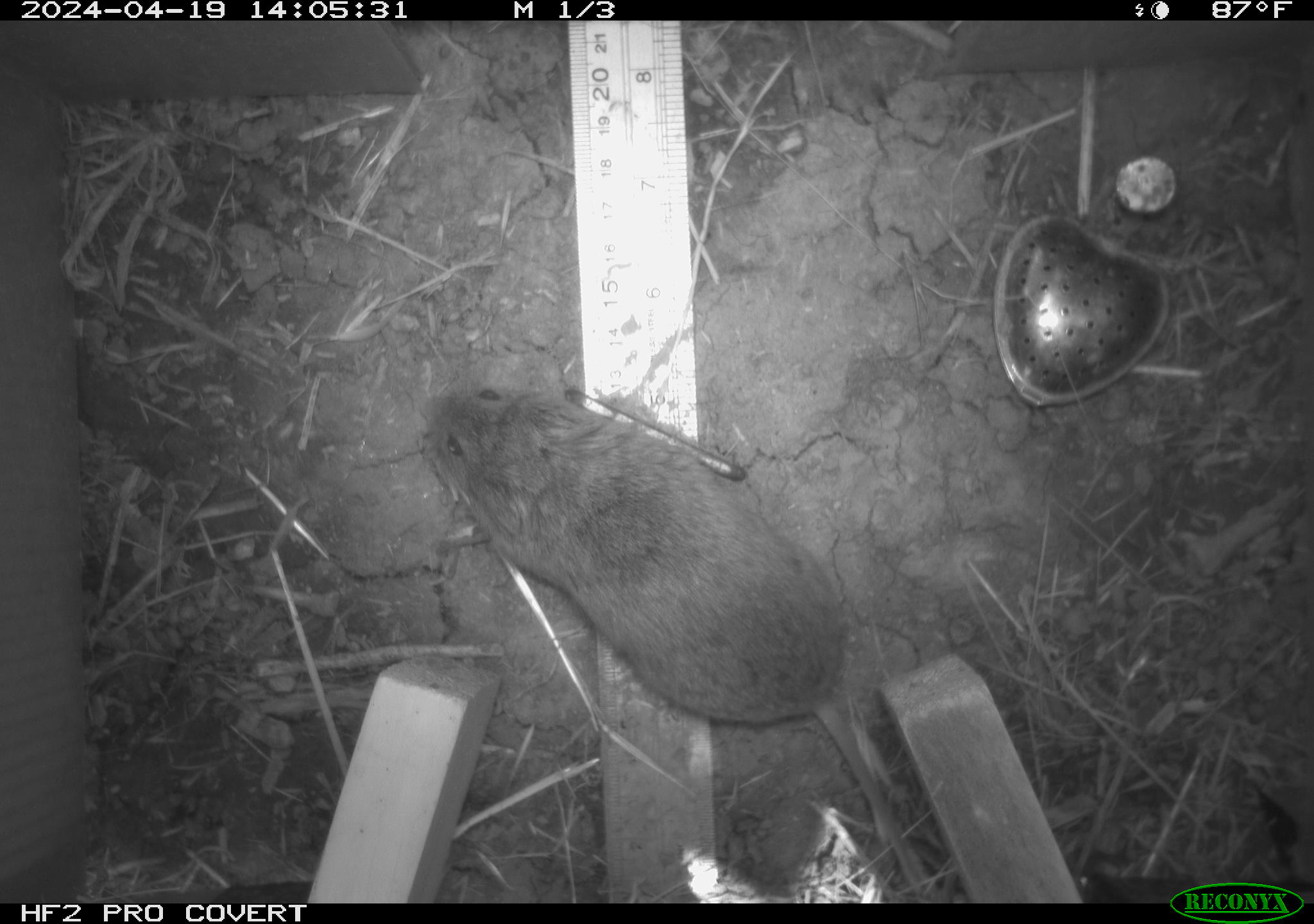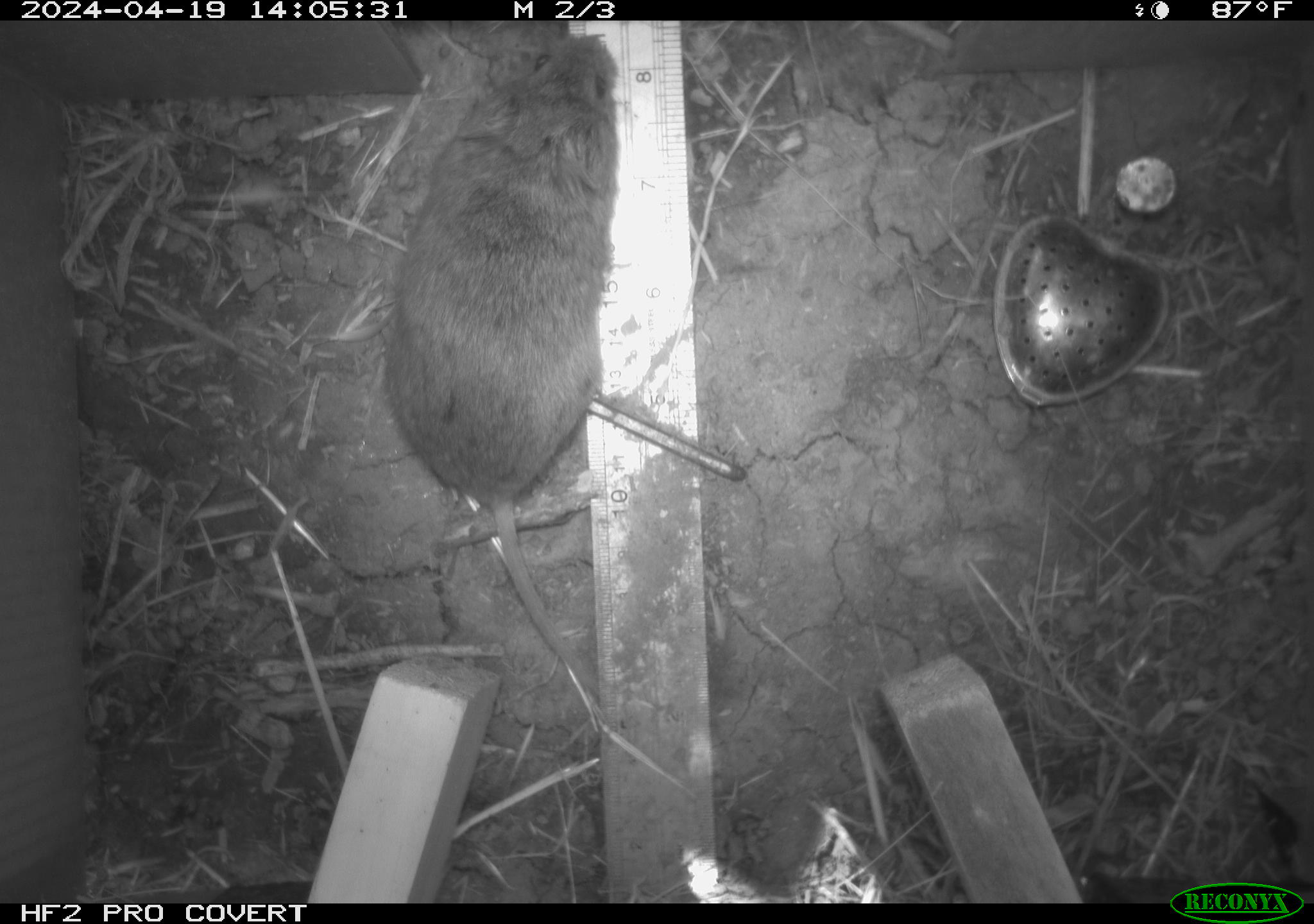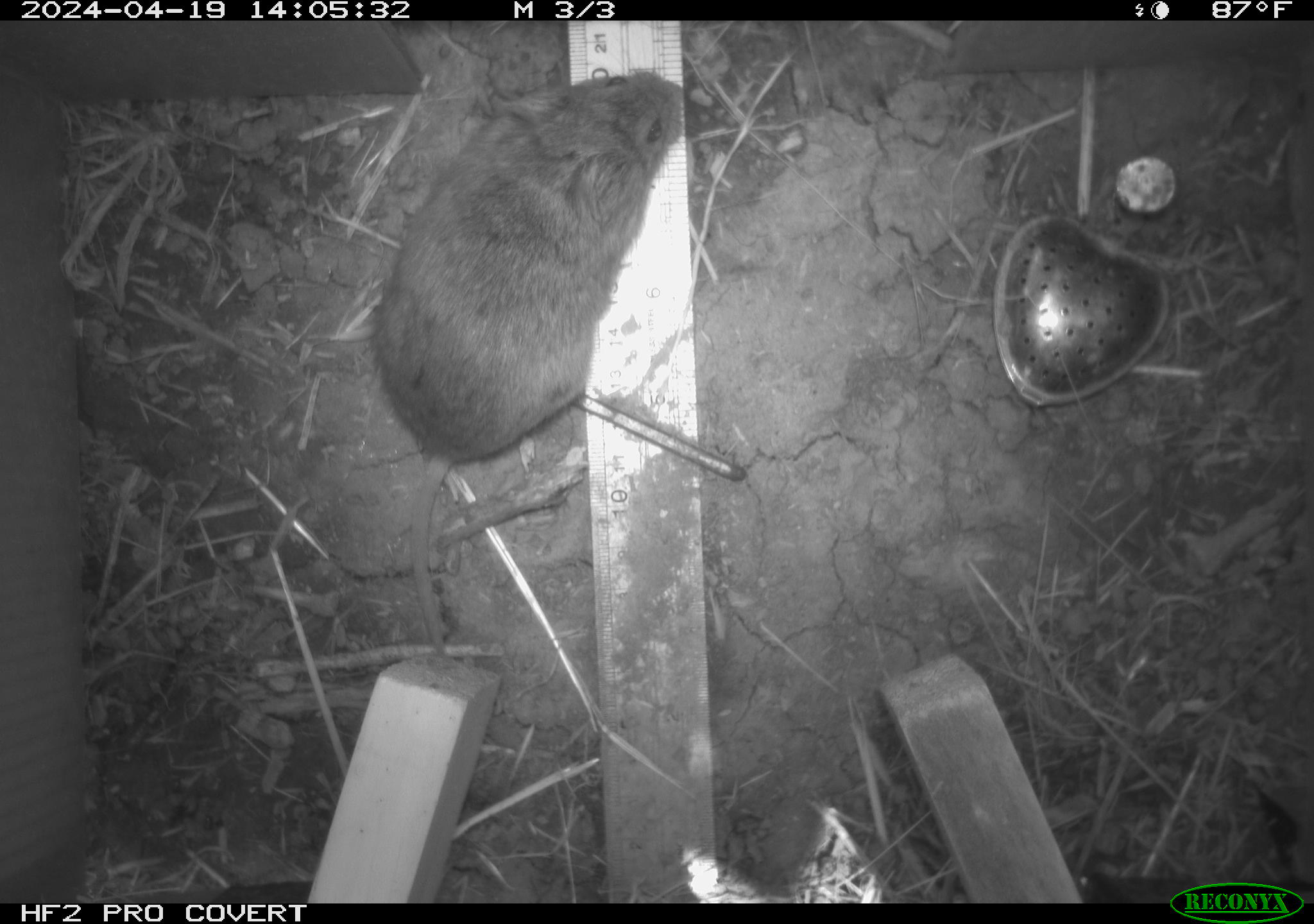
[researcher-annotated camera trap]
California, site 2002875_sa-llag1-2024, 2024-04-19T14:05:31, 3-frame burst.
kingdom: Animalia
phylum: Chordata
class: Mammalia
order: Rodentia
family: Cricetidae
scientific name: Arvicolinae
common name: voles, lemmings, and muskrats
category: arvicolinae subfamily